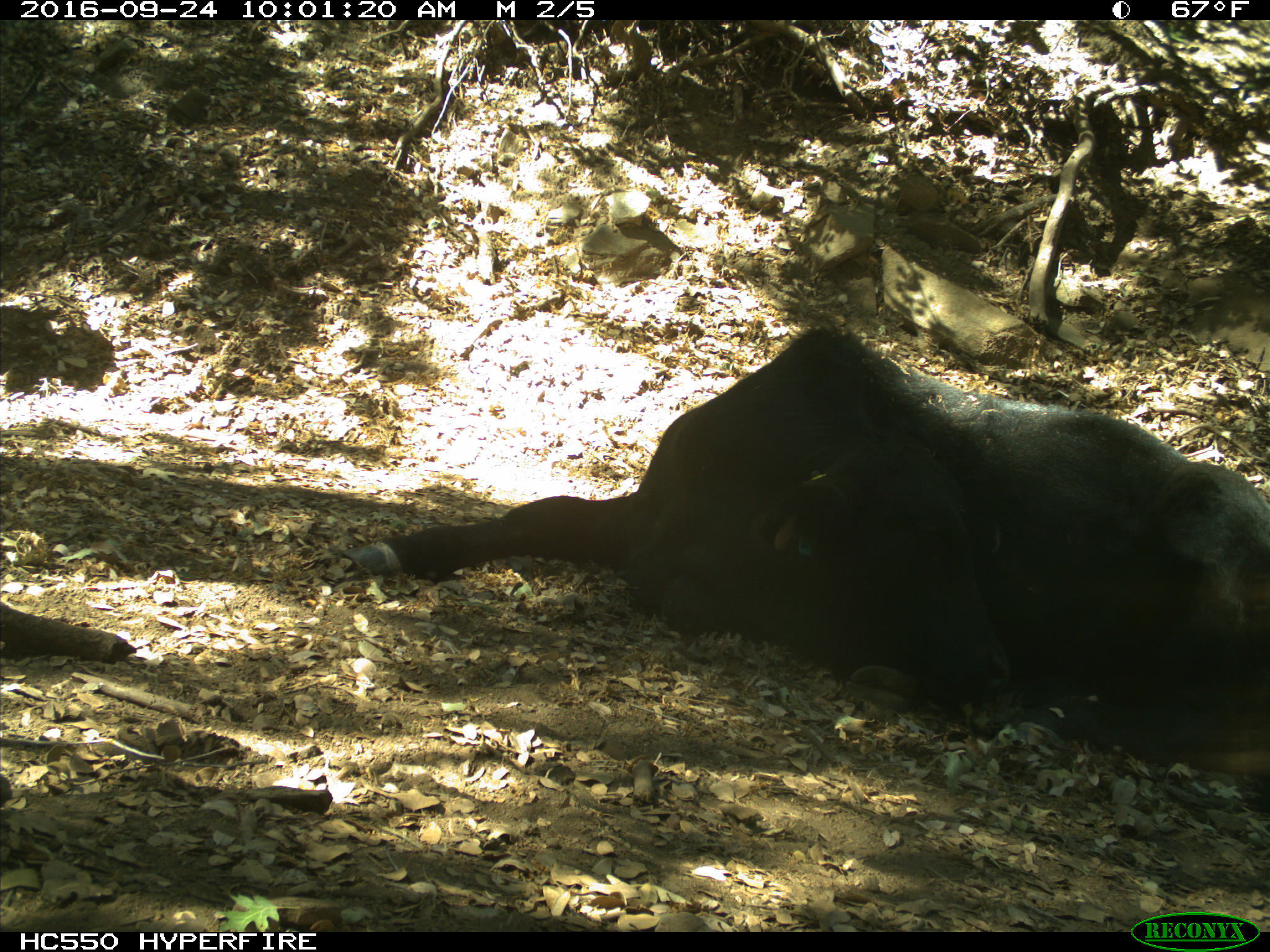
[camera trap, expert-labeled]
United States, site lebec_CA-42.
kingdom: Animalia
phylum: Chordata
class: Mammalia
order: Artiodactyla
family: Bovidae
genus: Bos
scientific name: Bos taurus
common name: domestic cow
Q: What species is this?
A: Bos taurus (domestic cow).